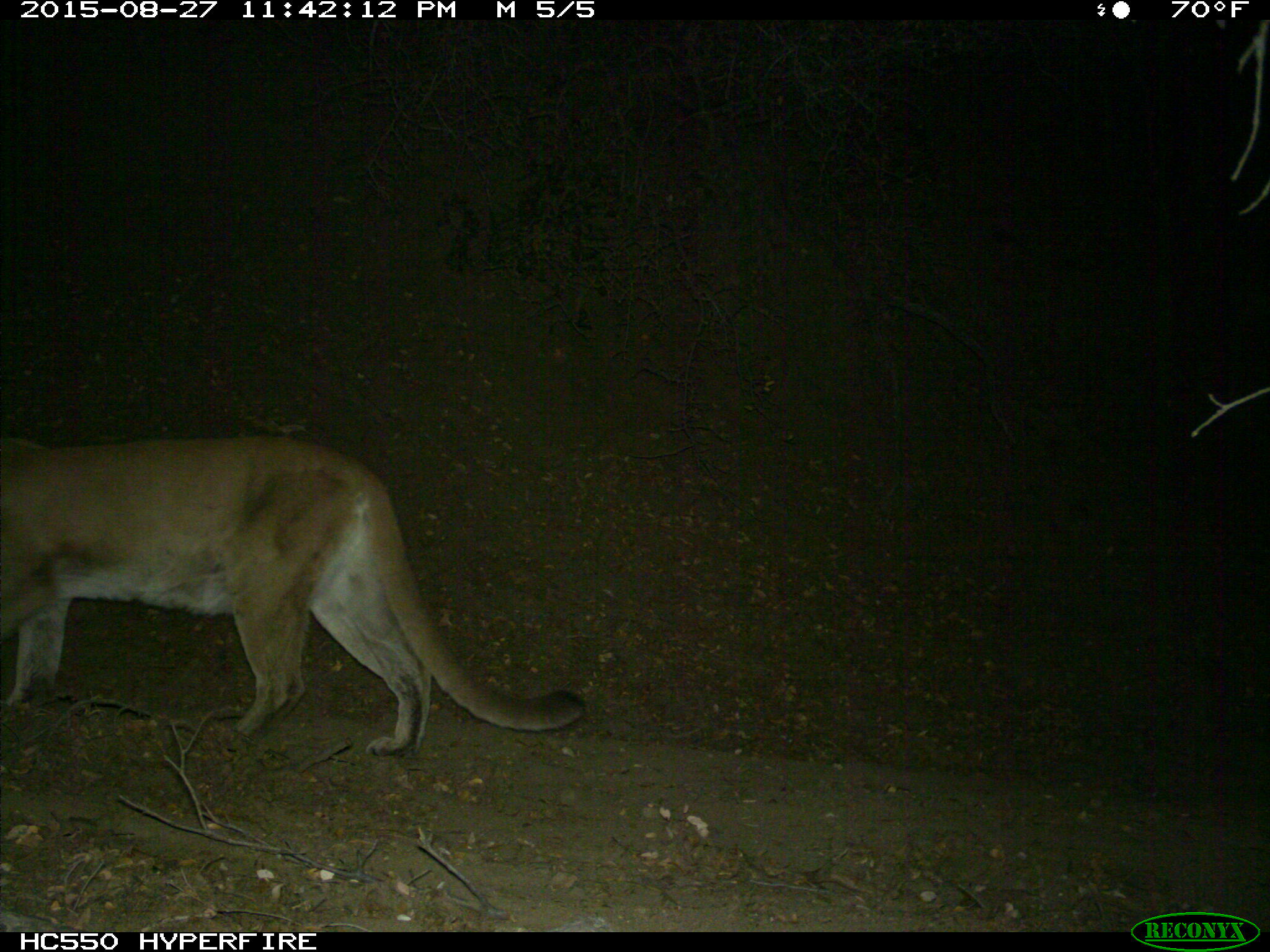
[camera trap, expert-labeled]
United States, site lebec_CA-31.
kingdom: Animalia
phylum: Chordata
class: Mammalia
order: Carnivora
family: Felidae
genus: Puma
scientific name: Puma concolor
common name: mountain lion